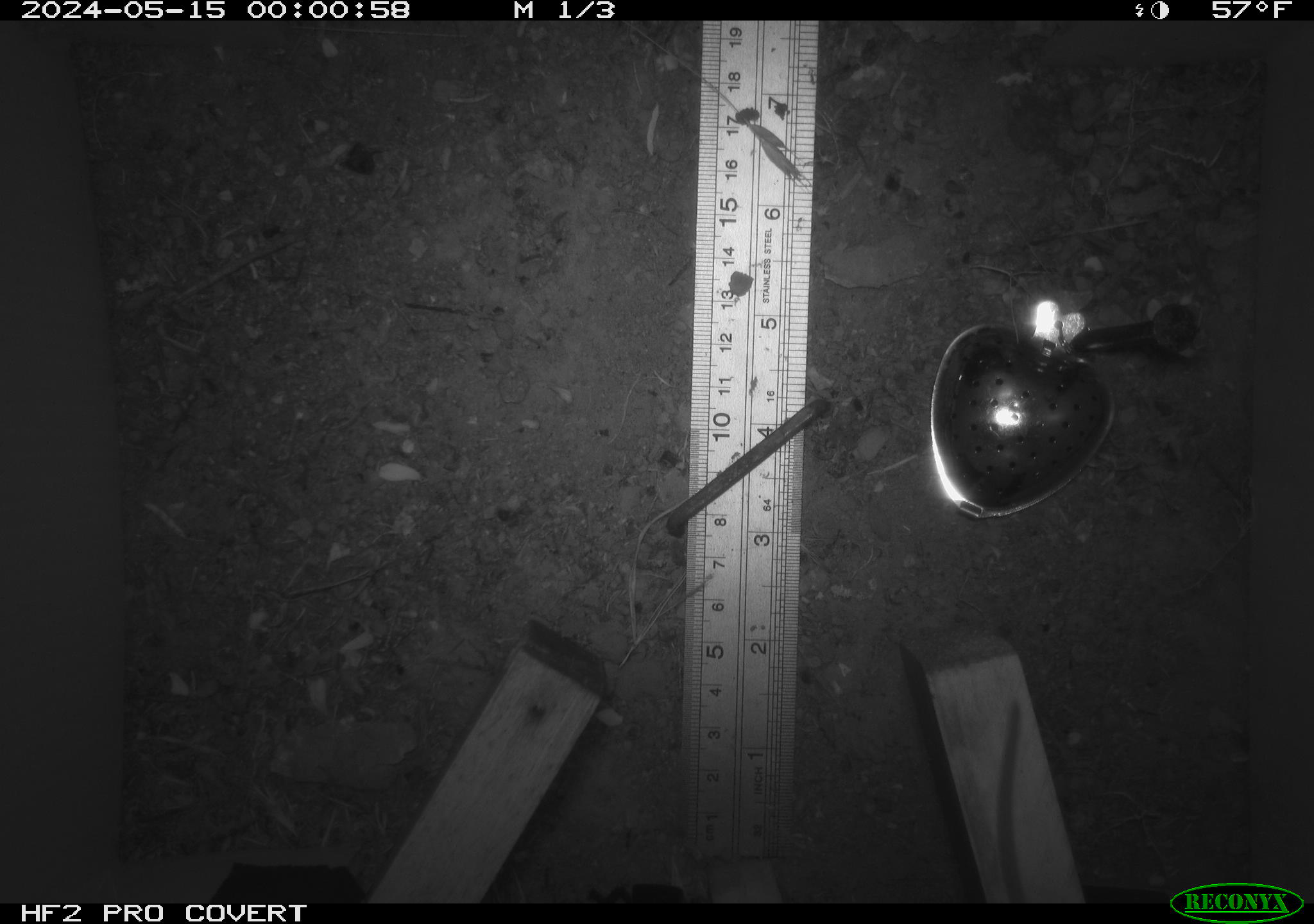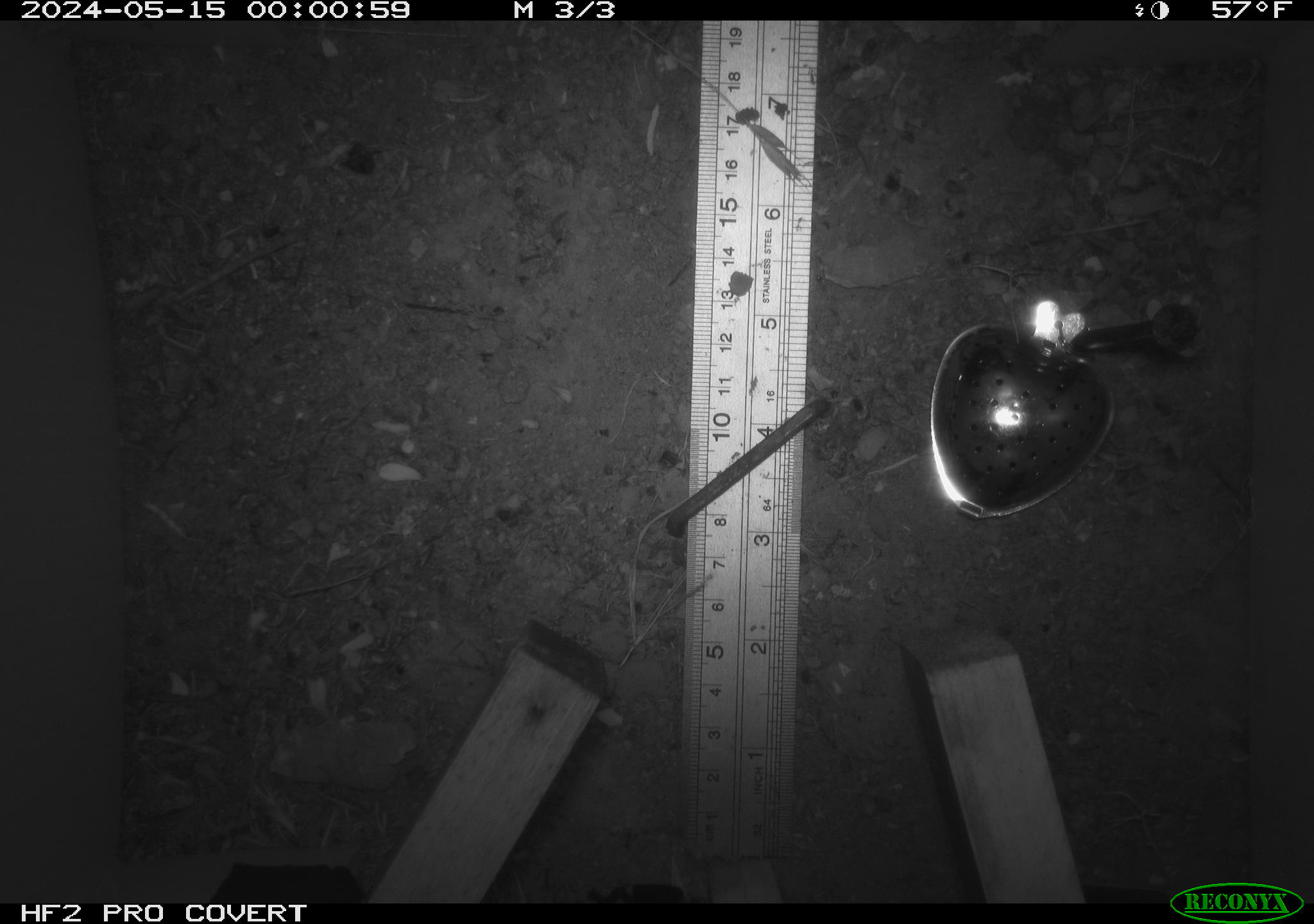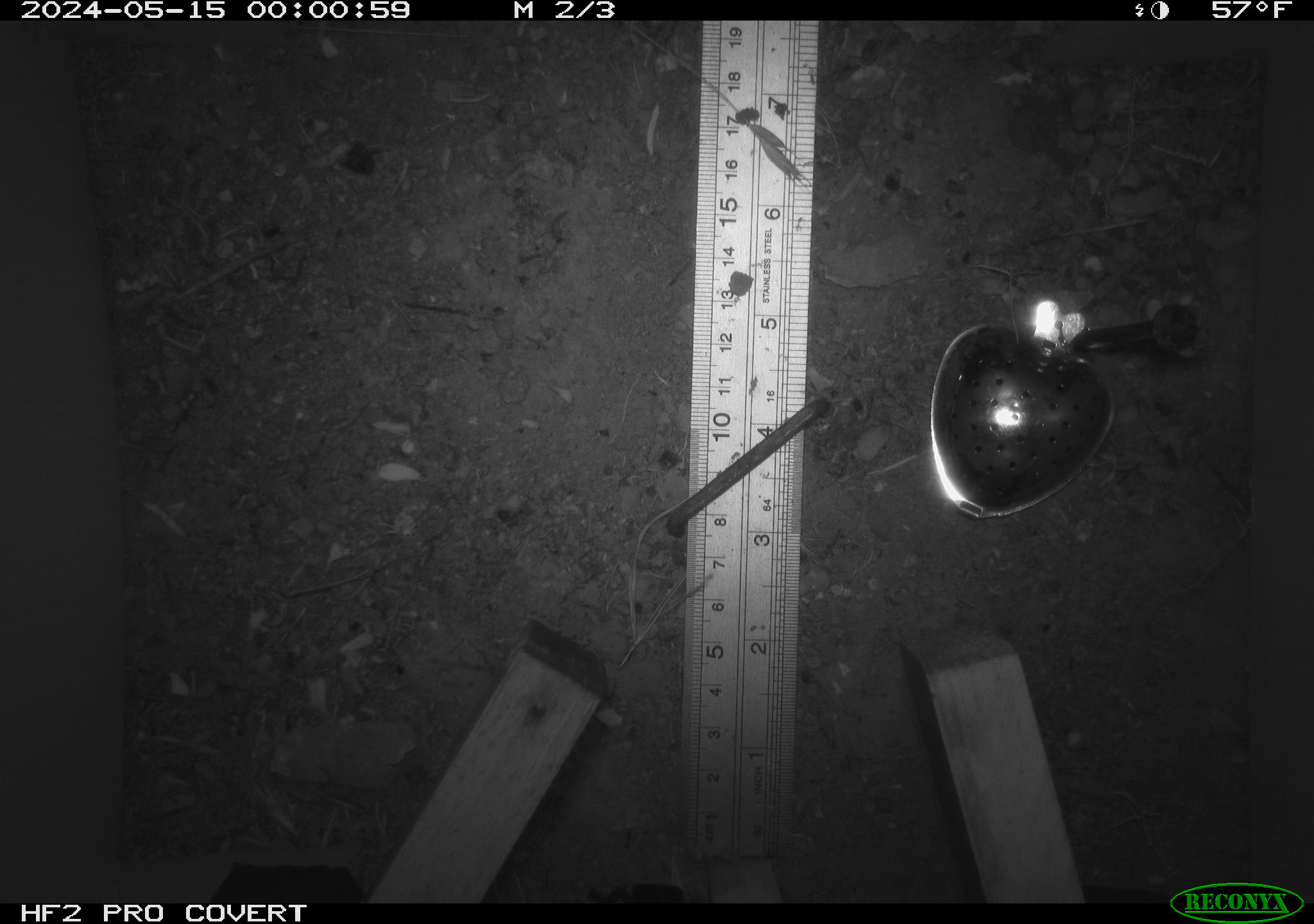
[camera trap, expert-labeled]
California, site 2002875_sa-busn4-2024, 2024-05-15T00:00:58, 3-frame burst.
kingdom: Animalia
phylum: Chordata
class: Mammalia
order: Rodentia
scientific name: Rodentia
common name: rodent